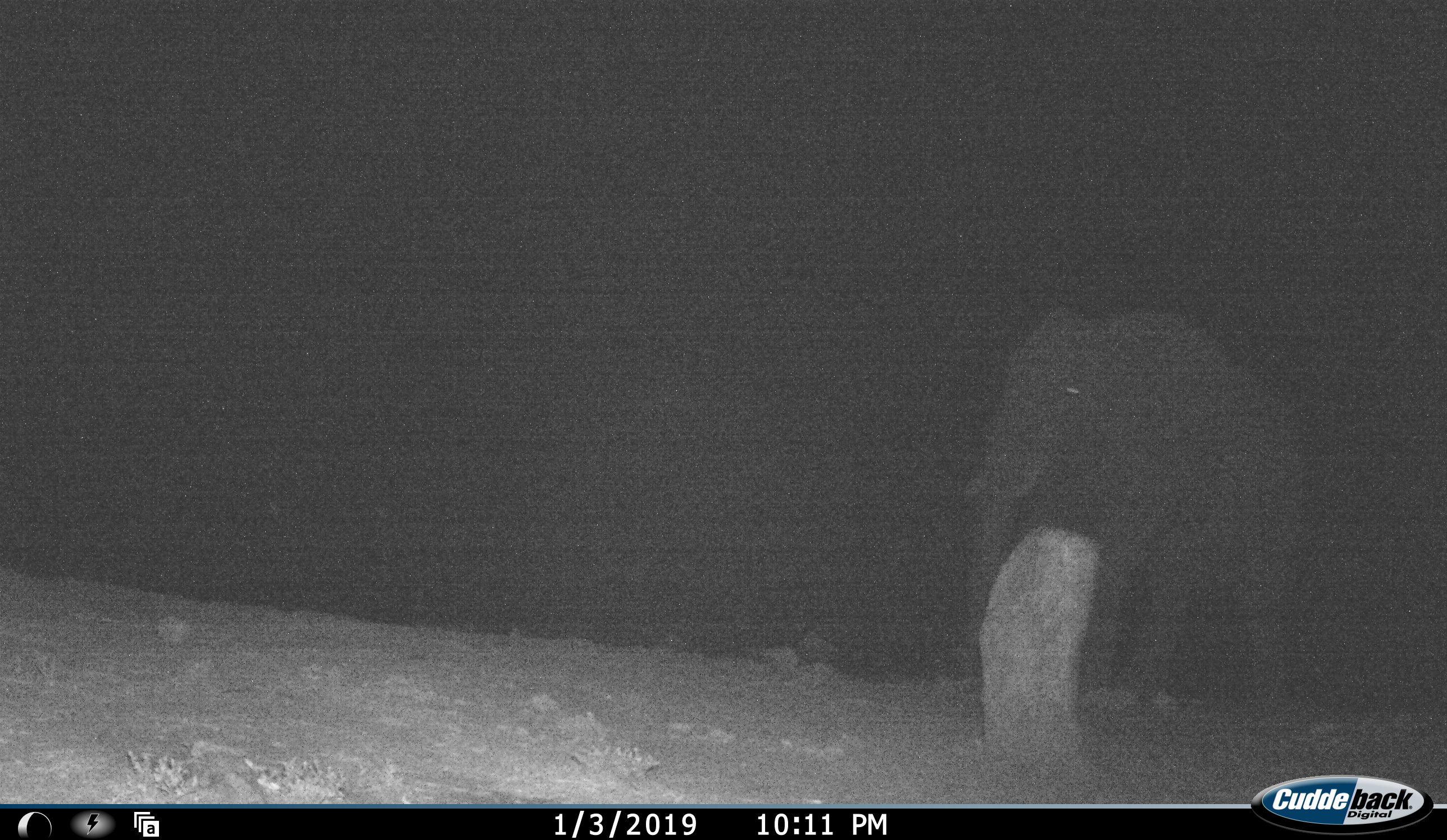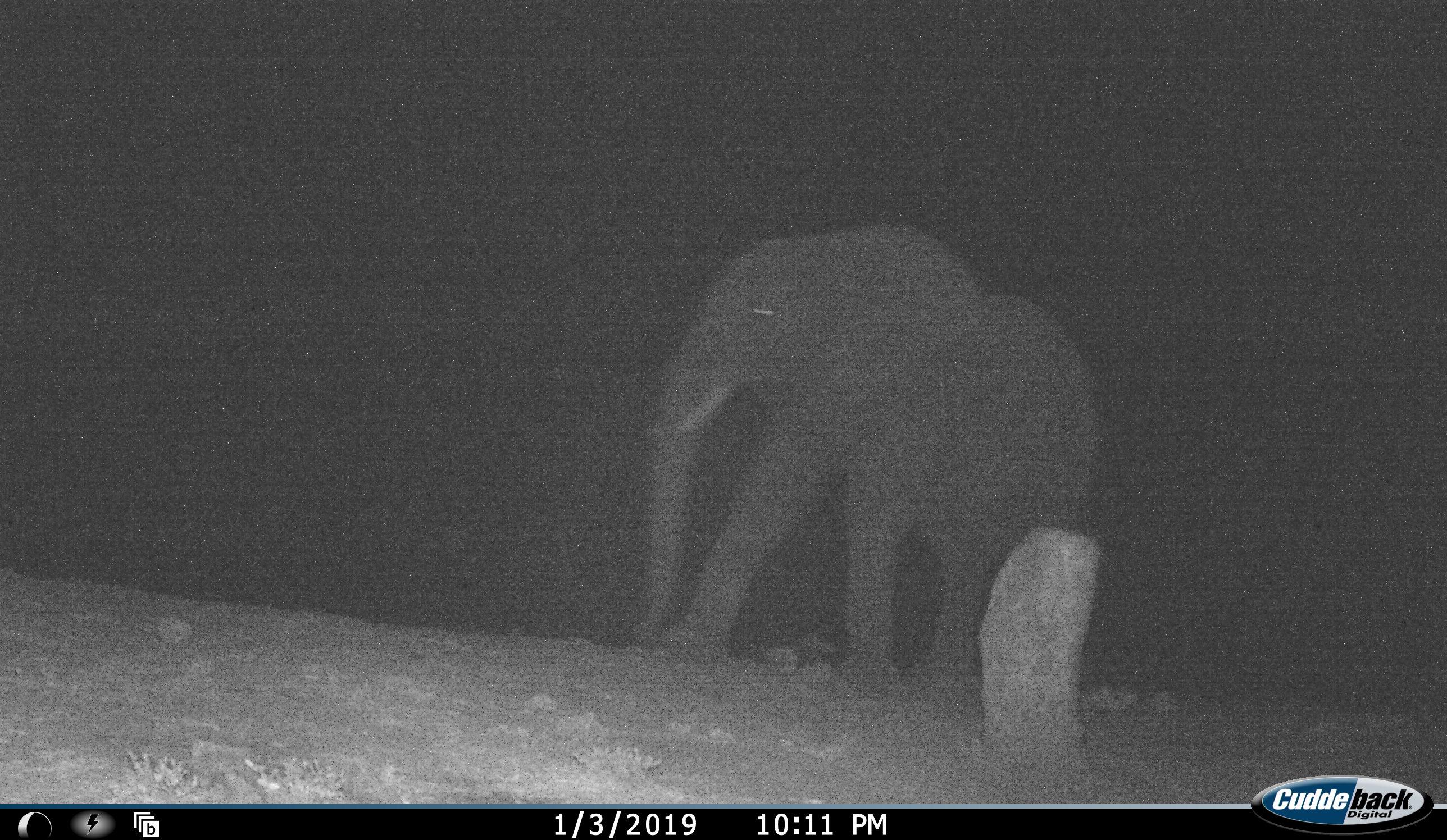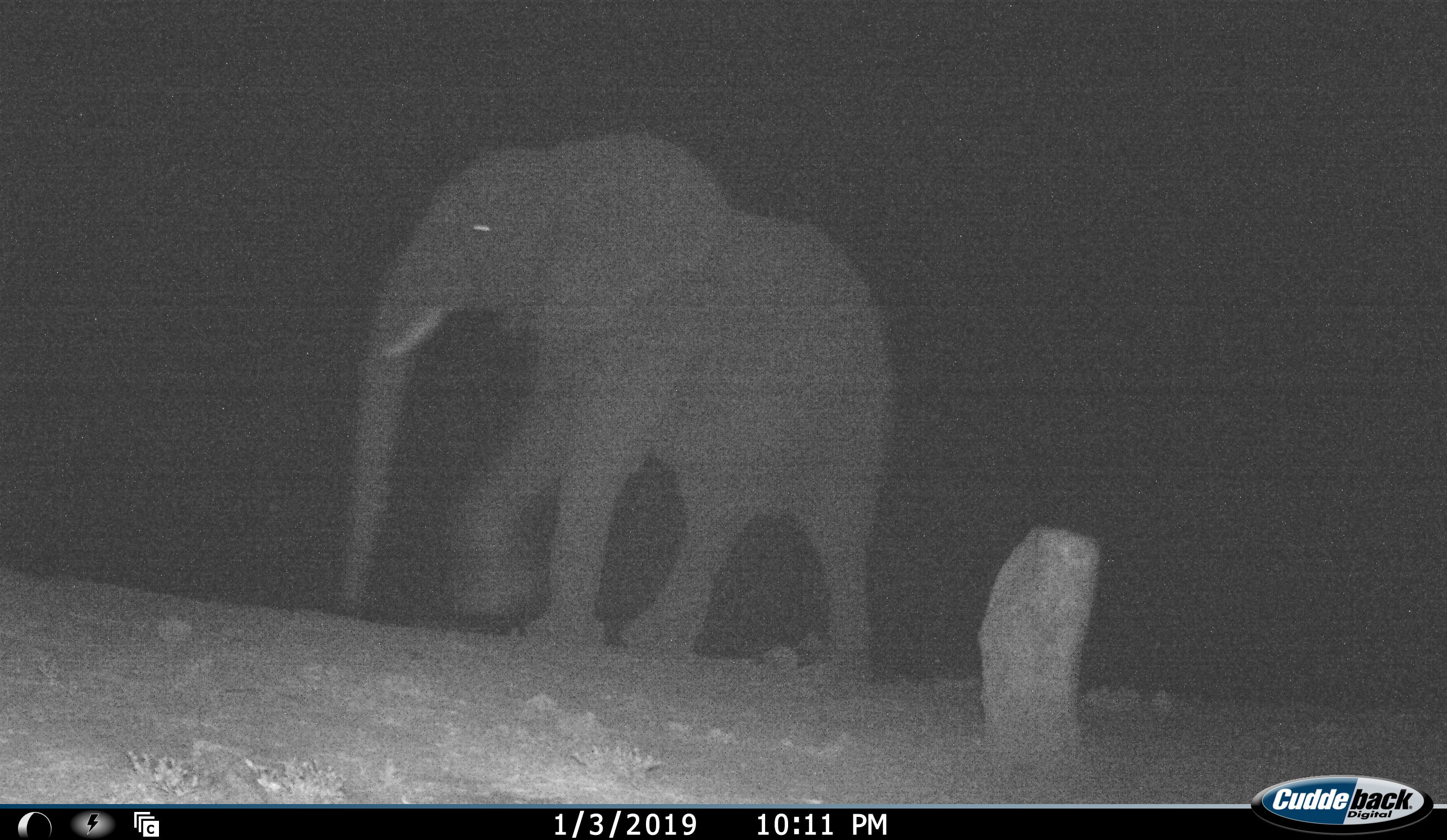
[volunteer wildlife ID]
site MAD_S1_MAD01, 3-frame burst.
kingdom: Animalia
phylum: Chordata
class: Mammalia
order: Proboscidea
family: Elephantidae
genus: Loxodonta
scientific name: Loxodonta africana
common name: african bush elephant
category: elephant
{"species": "elephant (african bush elephant) (Loxodonta africana)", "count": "1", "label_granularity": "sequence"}